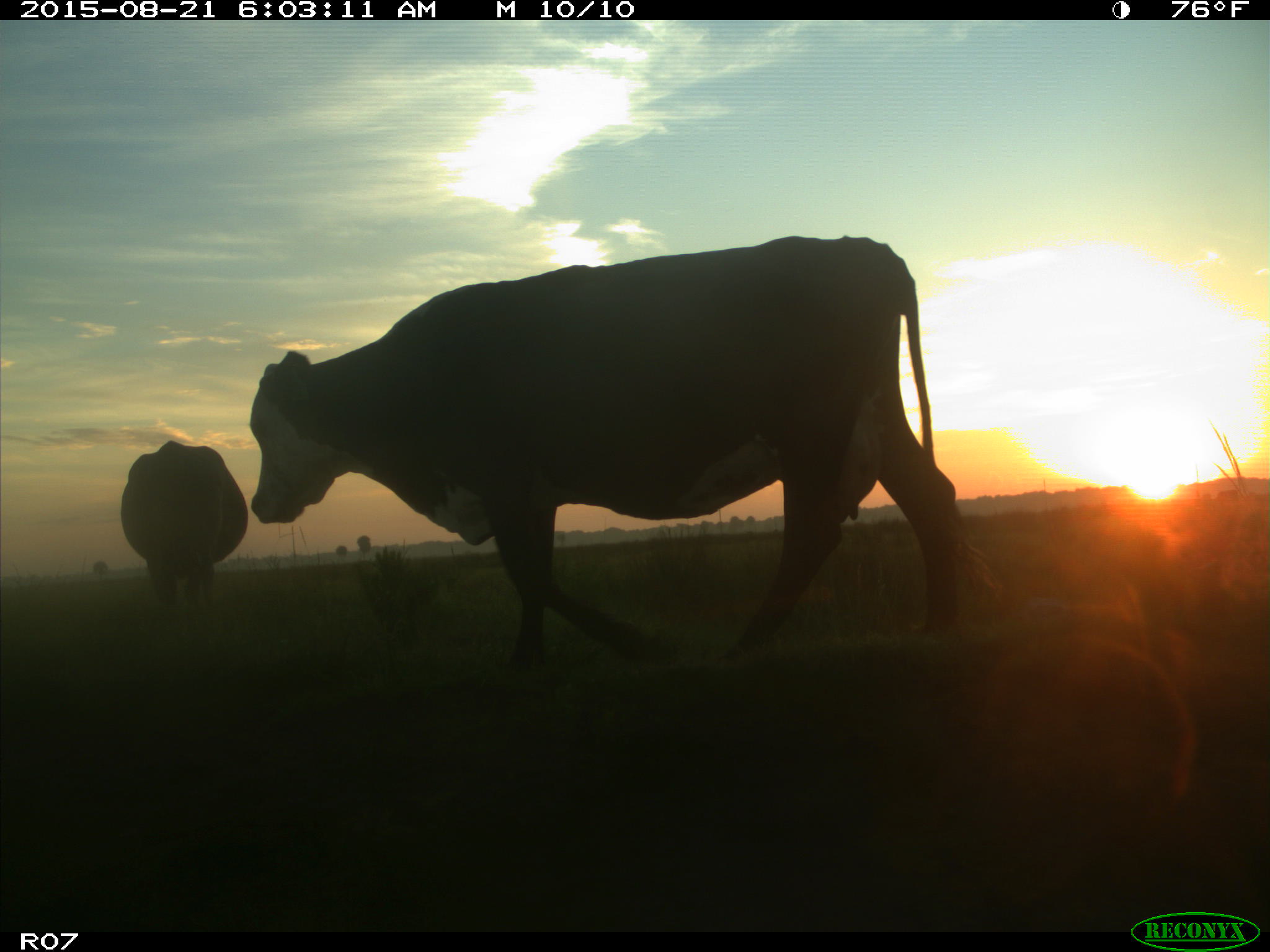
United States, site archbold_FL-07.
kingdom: Animalia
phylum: Chordata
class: Mammalia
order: Artiodactyla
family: Bovidae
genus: Bos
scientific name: Bos taurus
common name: domestic cow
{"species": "Bos taurus (domestic cow)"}